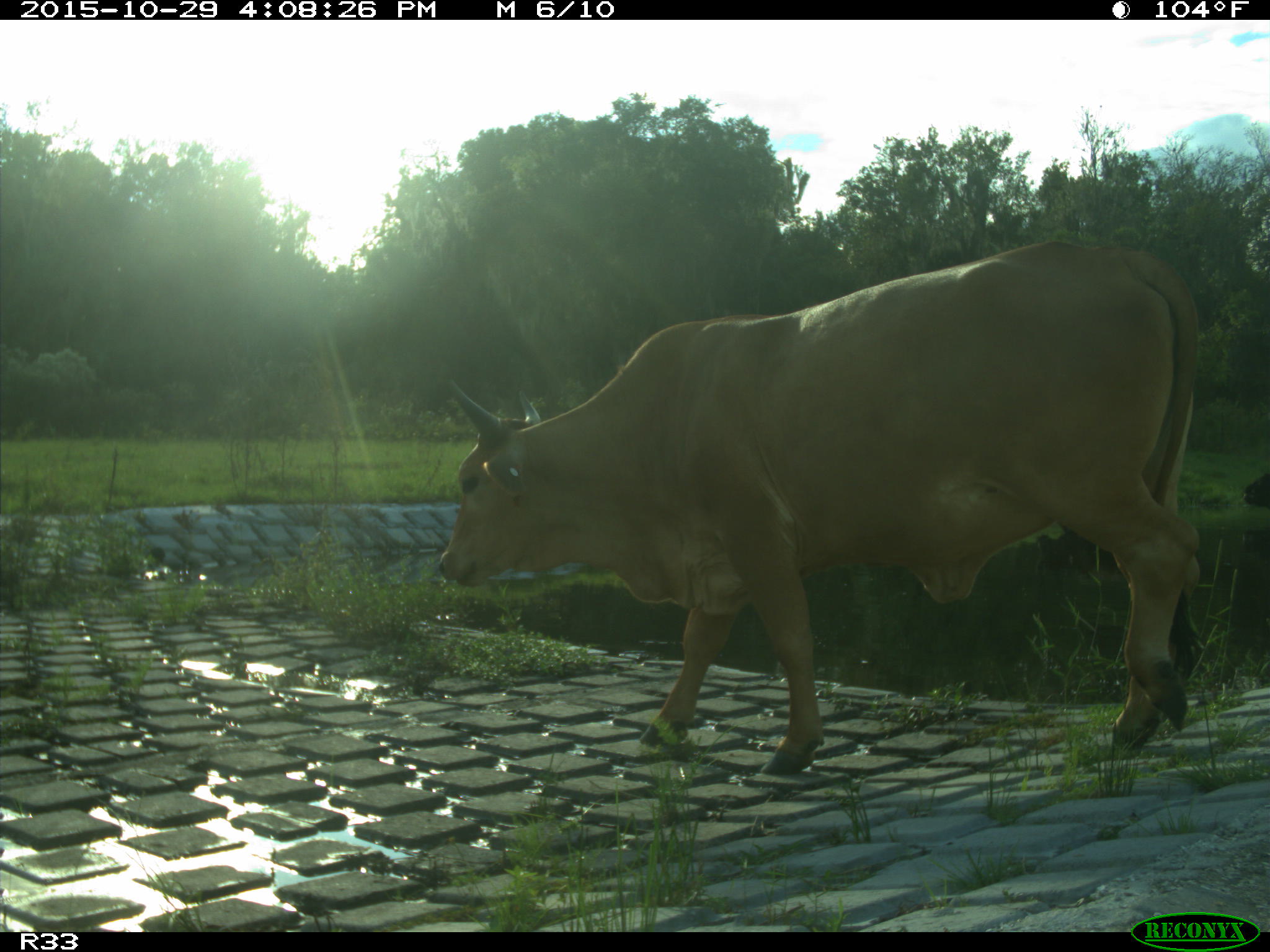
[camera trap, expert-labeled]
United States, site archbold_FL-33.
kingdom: Animalia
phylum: Chordata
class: Mammalia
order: Artiodactyla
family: Bovidae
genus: Bos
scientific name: Bos taurus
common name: domestic cow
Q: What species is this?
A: Bos taurus (domestic cow).